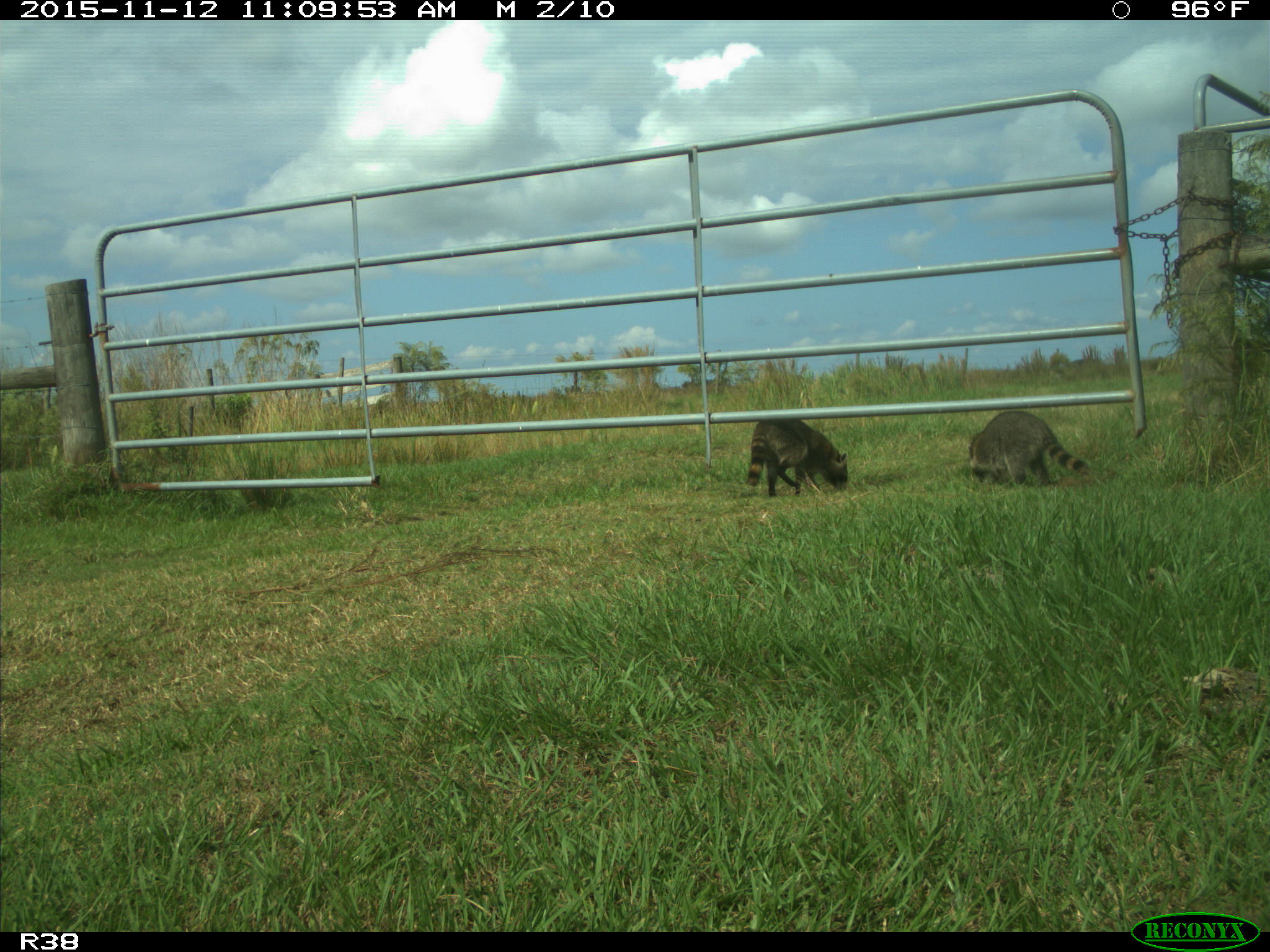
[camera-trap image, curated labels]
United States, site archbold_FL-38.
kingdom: Animalia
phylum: Chordata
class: Mammalia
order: Carnivora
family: Procyonidae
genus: Procyon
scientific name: Procyon lotor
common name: common raccoon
Procyon lotor (common raccoon).